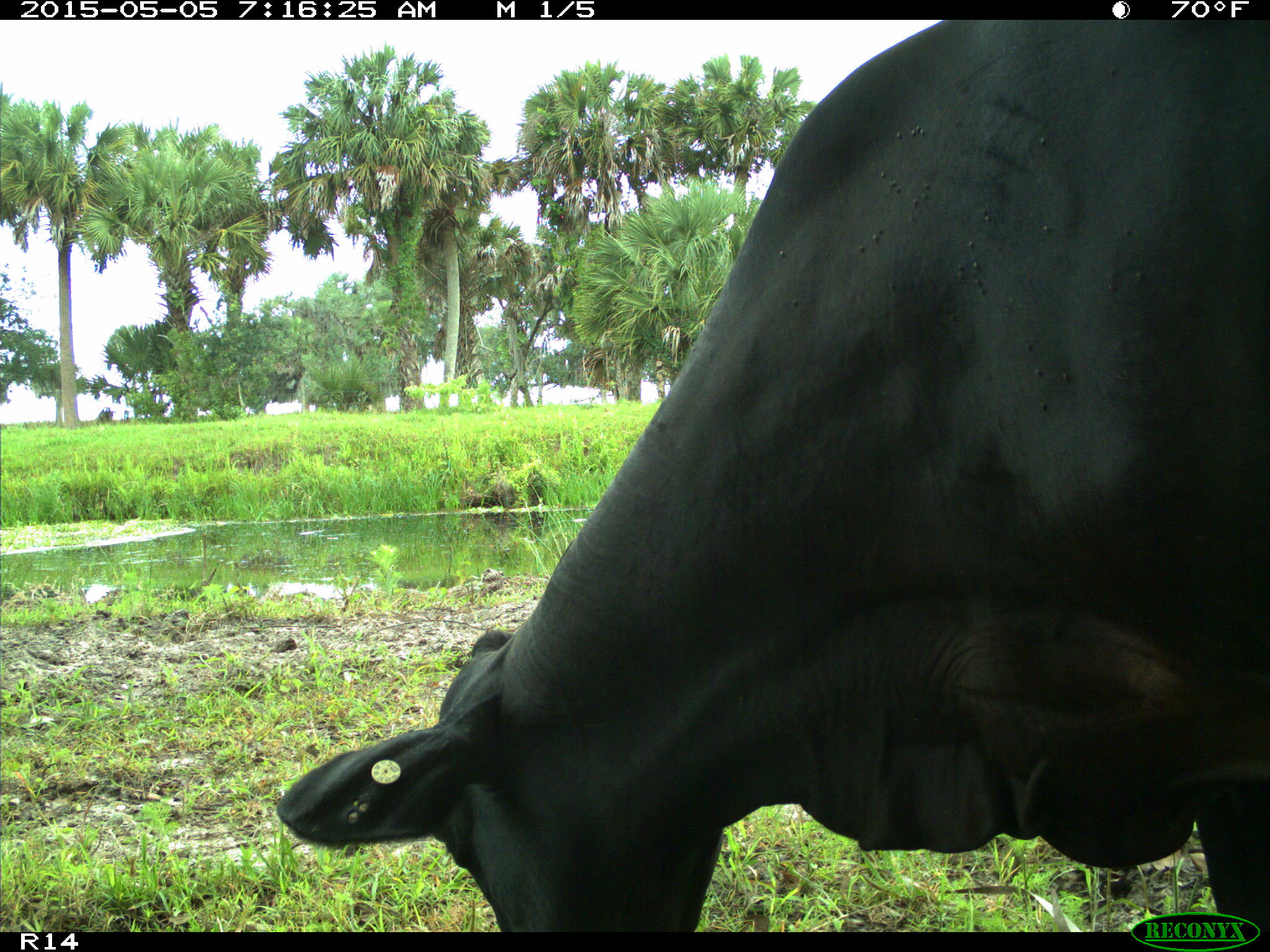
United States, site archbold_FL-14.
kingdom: Animalia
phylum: Chordata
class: Mammalia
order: Artiodactyla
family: Bovidae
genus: Bos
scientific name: Bos taurus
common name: domestic cow